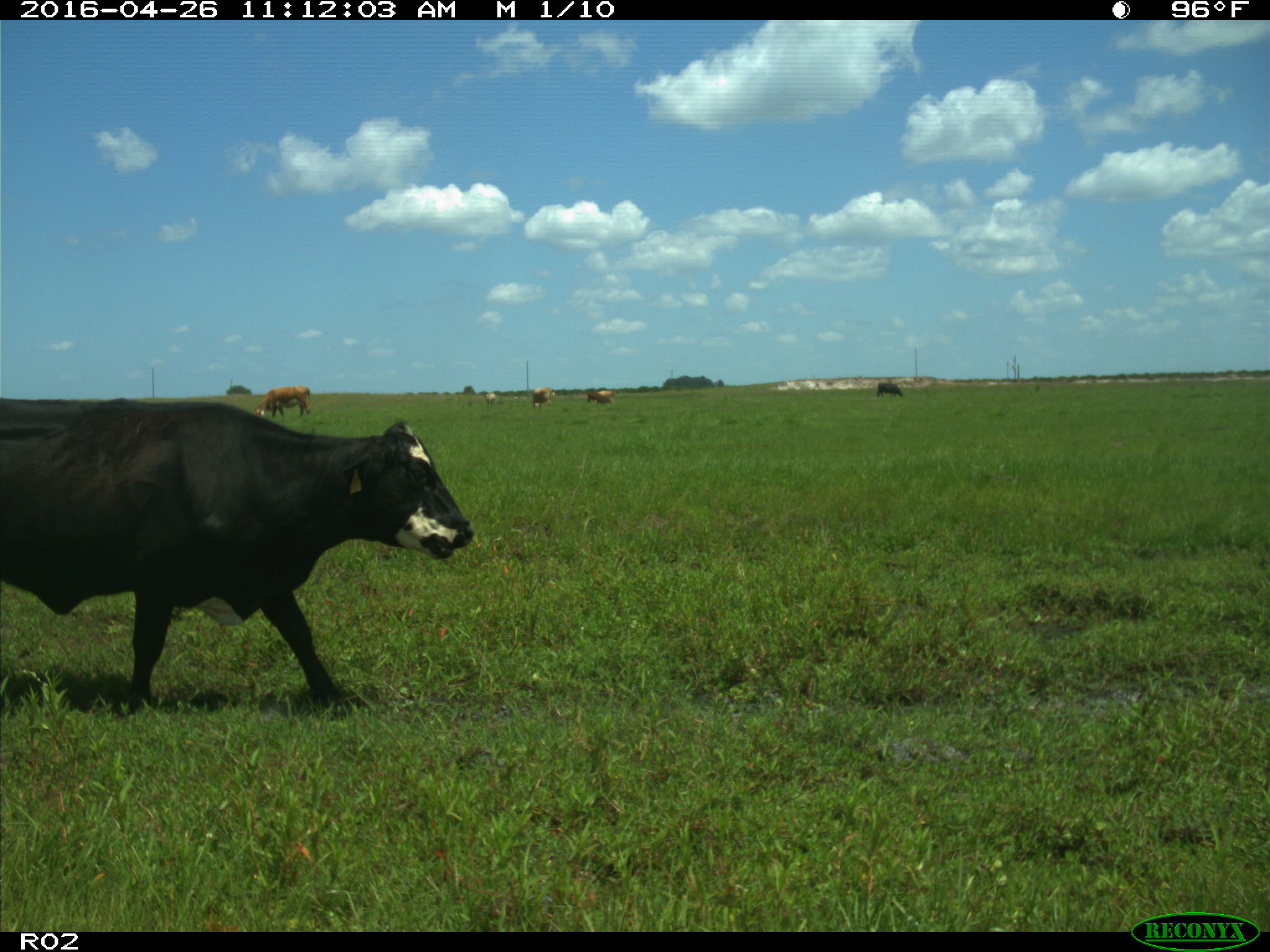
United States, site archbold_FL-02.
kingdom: Animalia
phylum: Chordata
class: Mammalia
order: Artiodactyla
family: Bovidae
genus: Bos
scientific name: Bos taurus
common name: domestic cow